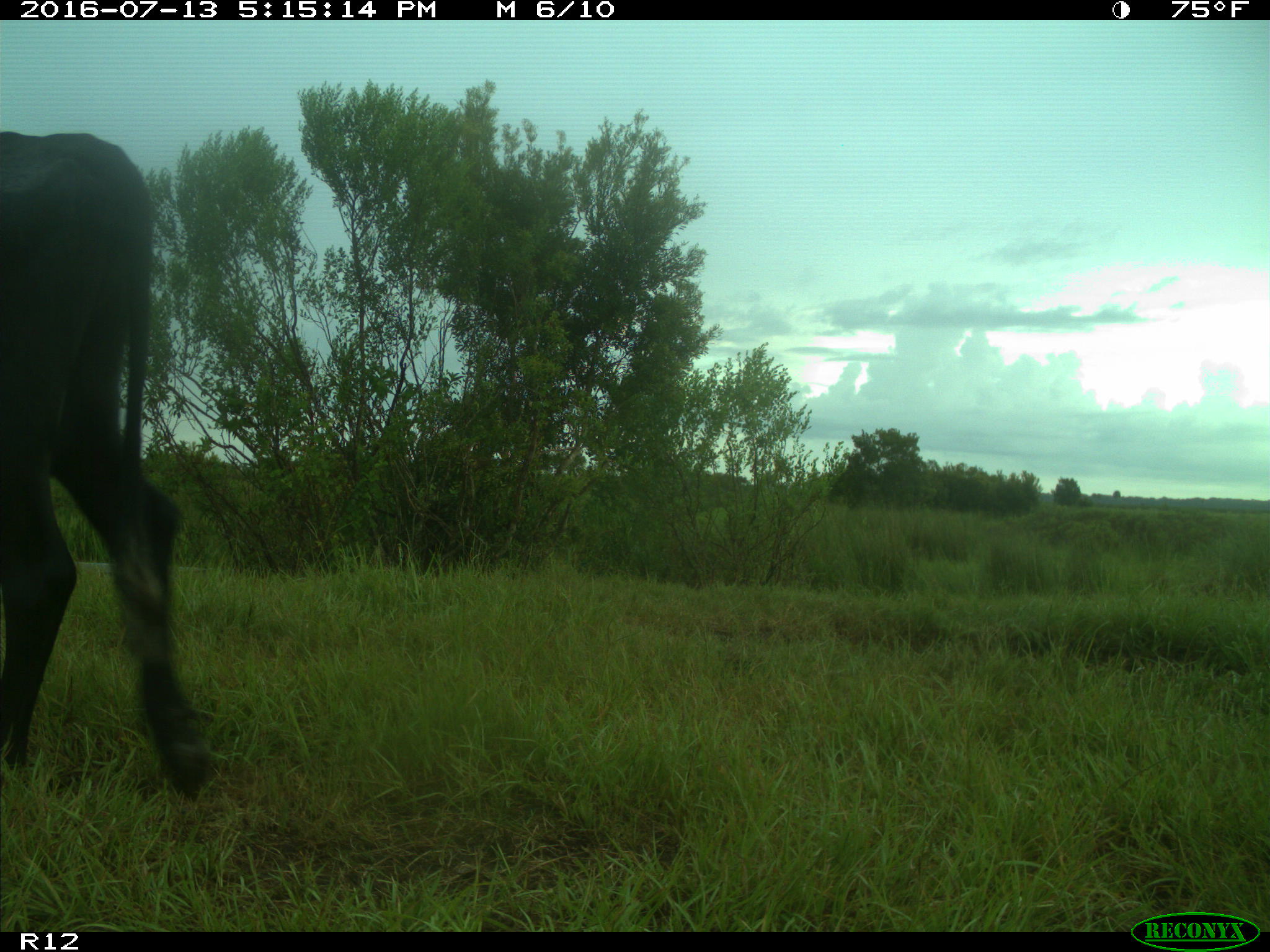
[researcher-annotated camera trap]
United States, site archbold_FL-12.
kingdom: Animalia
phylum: Chordata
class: Mammalia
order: Artiodactyla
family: Bovidae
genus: Bos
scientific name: Bos taurus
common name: domestic cow